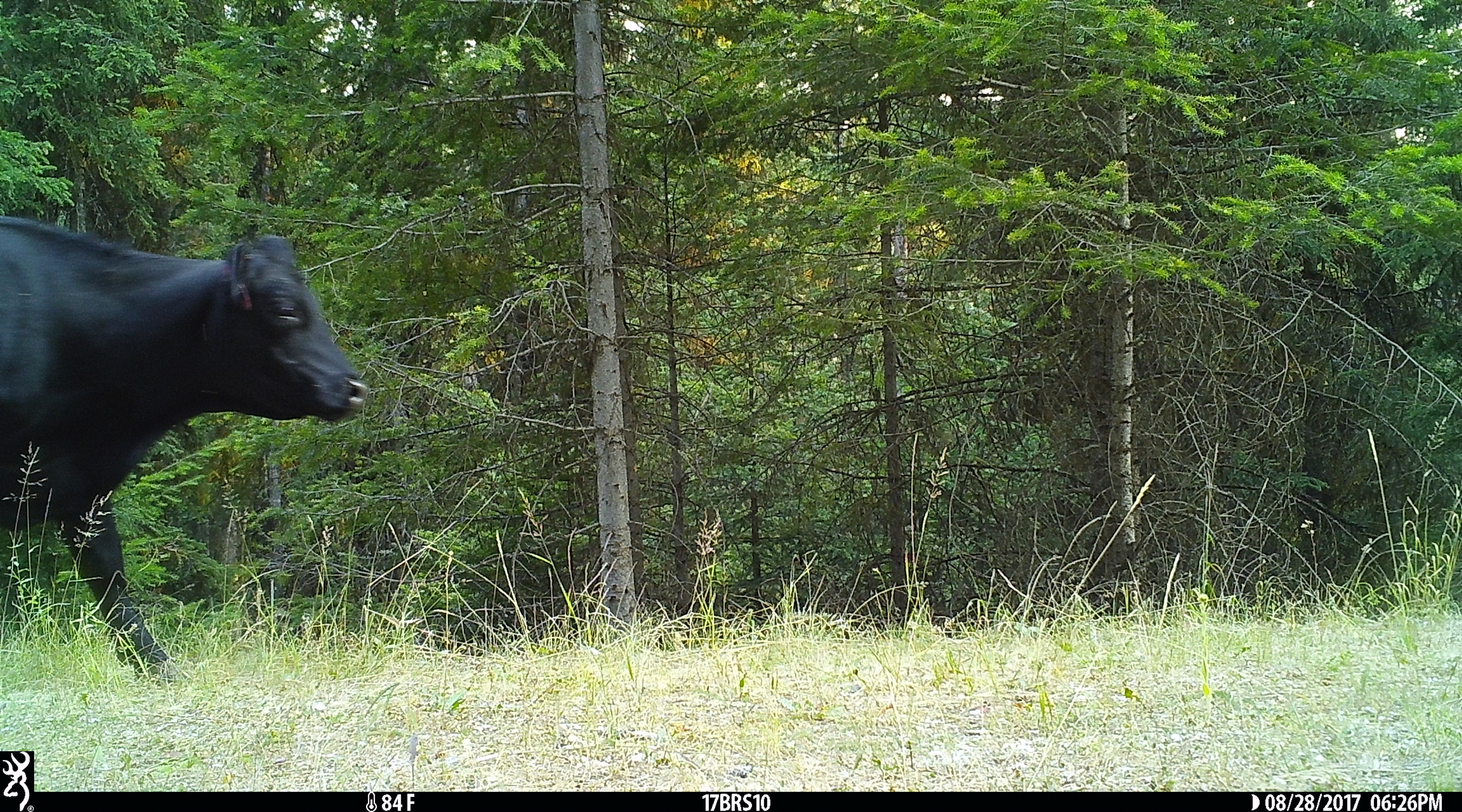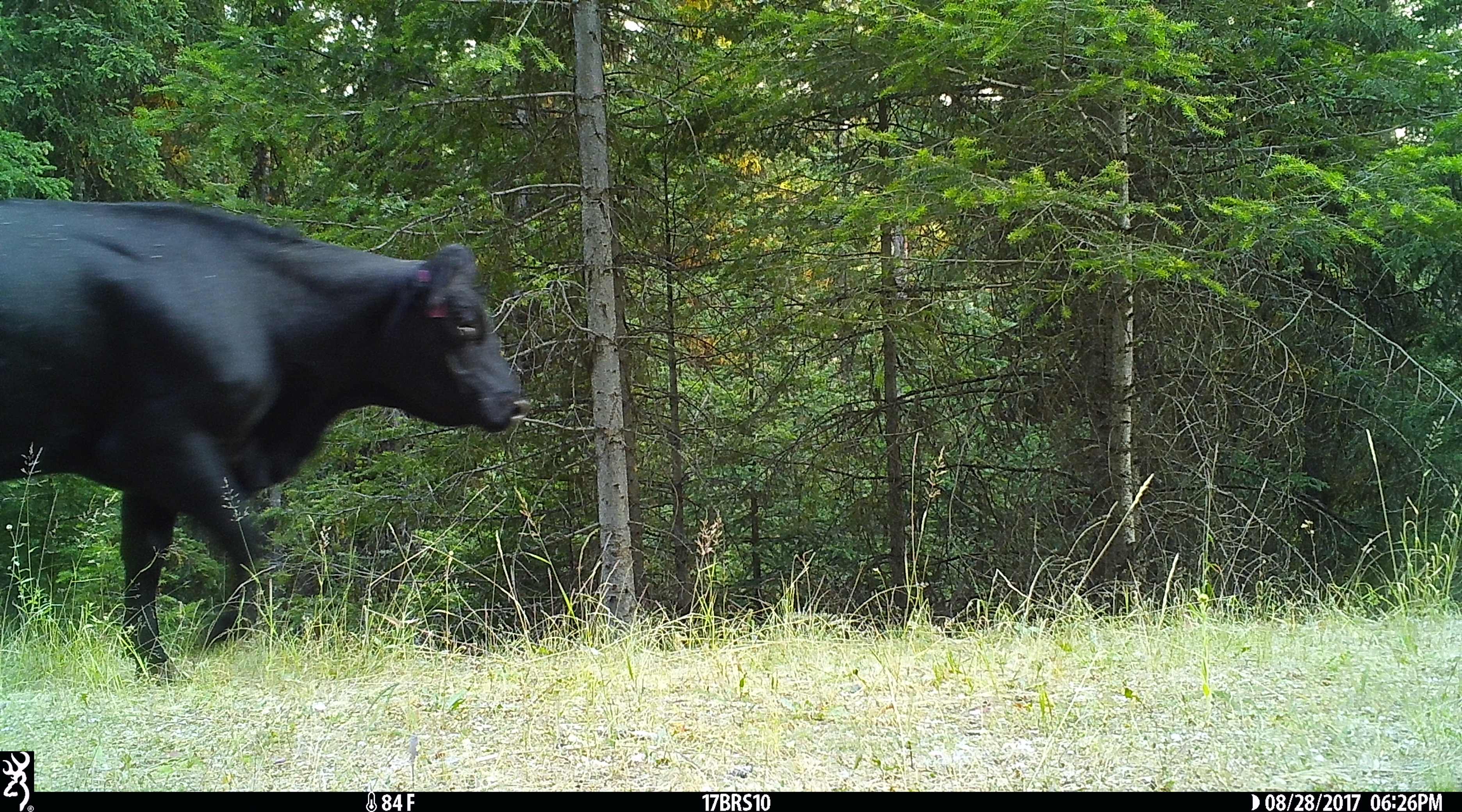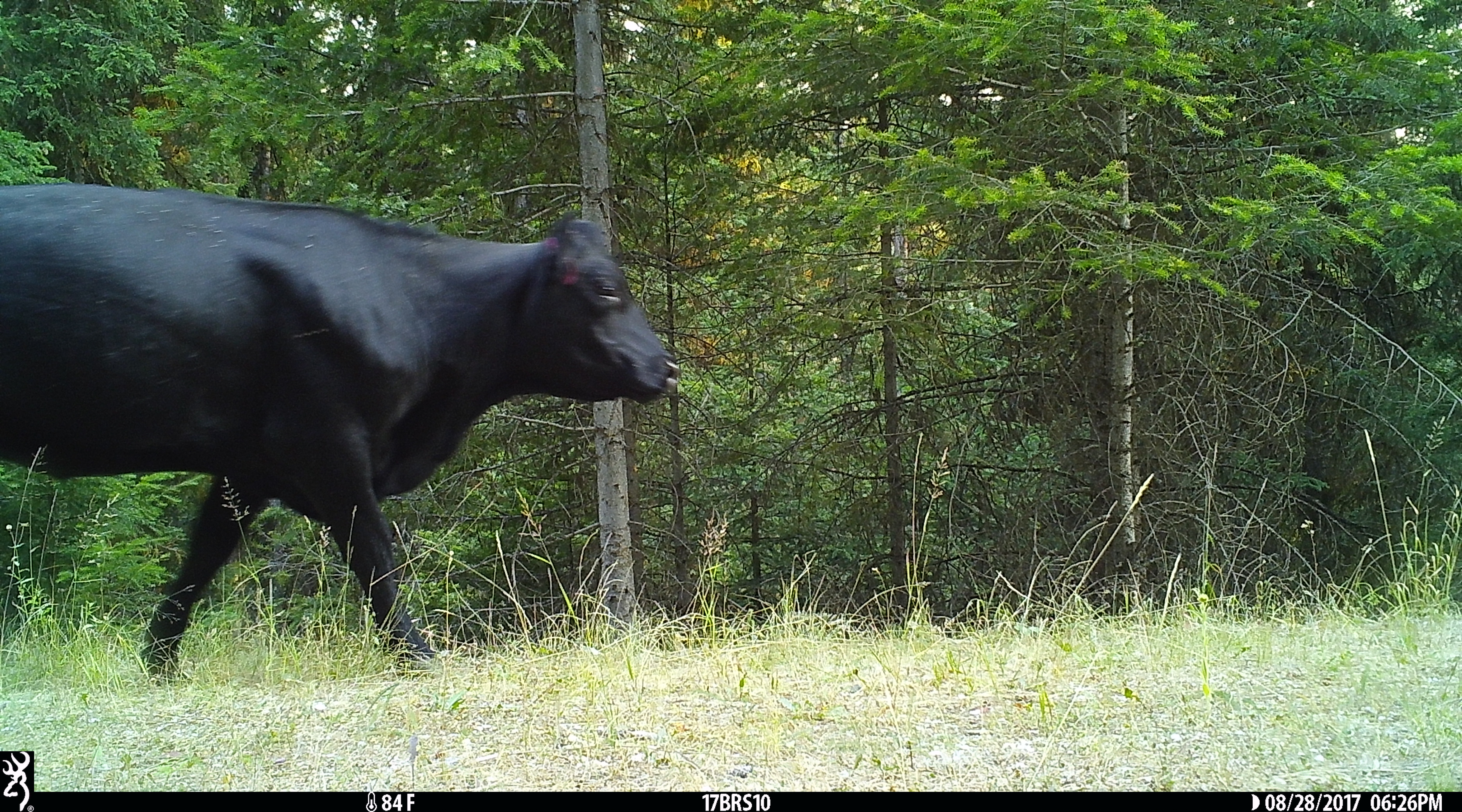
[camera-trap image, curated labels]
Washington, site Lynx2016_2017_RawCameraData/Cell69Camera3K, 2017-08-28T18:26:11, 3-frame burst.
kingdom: Animalia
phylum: Chordata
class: Mammalia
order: Artiodactyla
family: Bovidae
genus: Bos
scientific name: Bos taurus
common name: domestic cattle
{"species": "domestic cattle (Bos taurus)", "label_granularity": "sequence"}